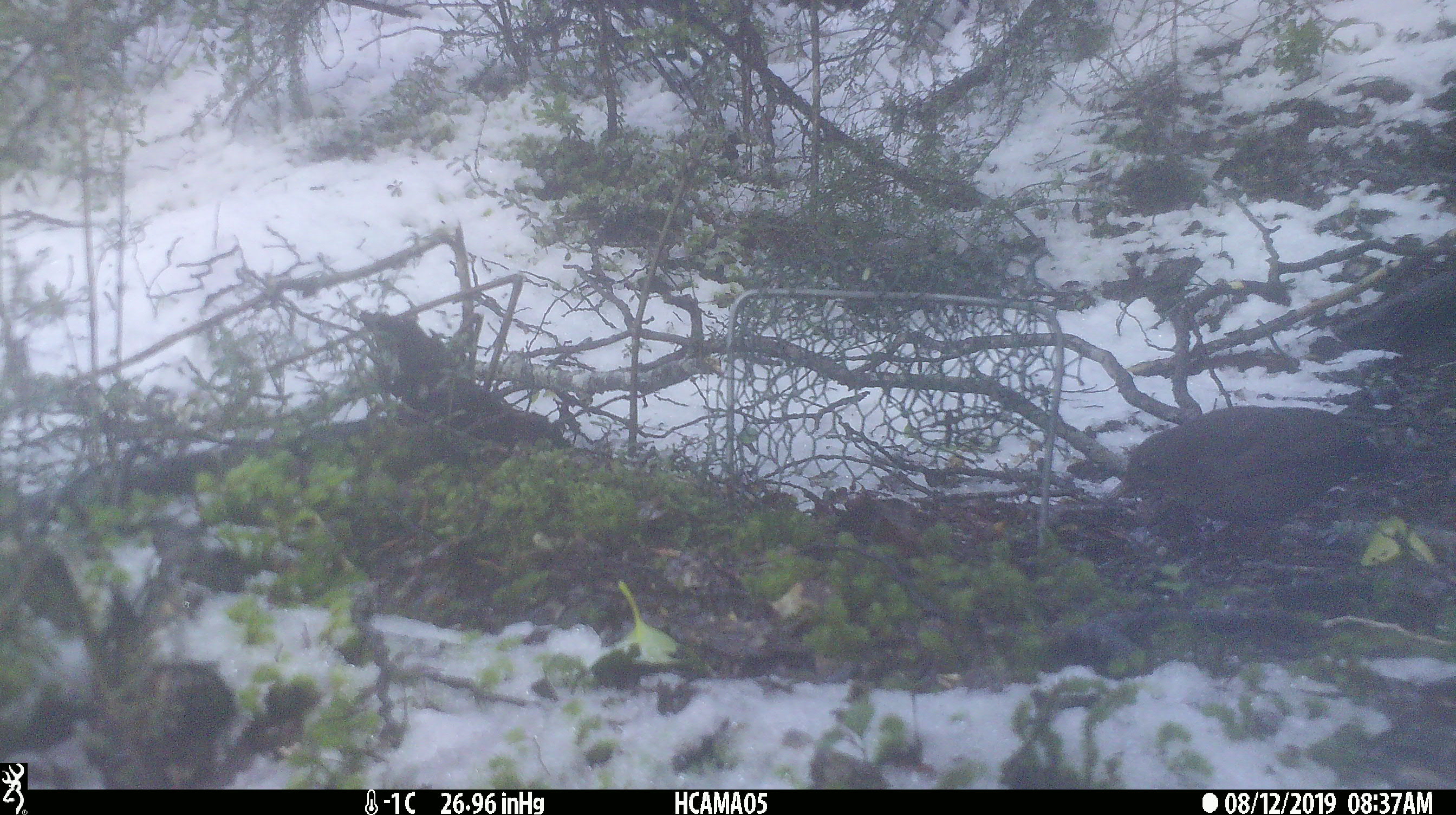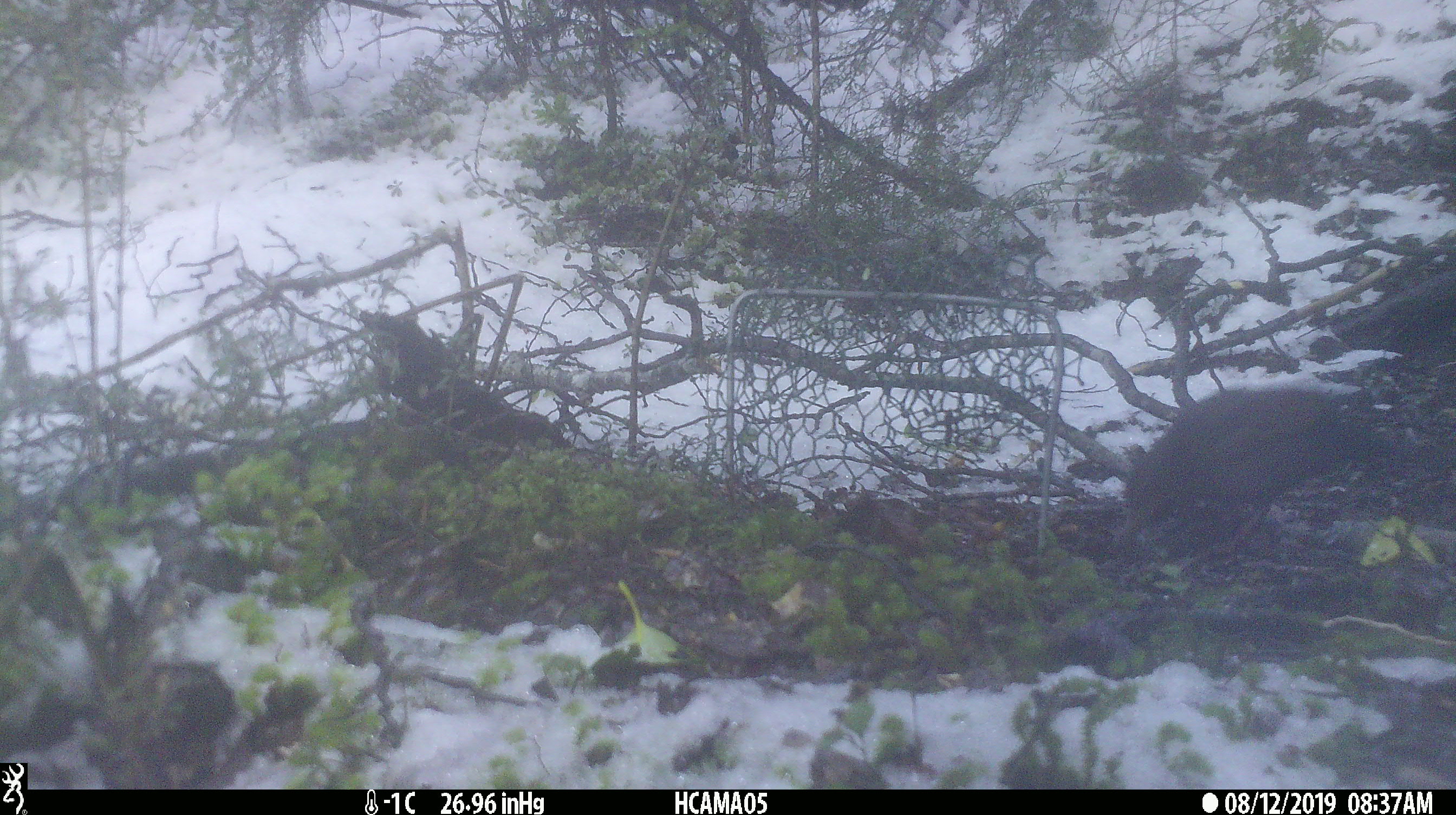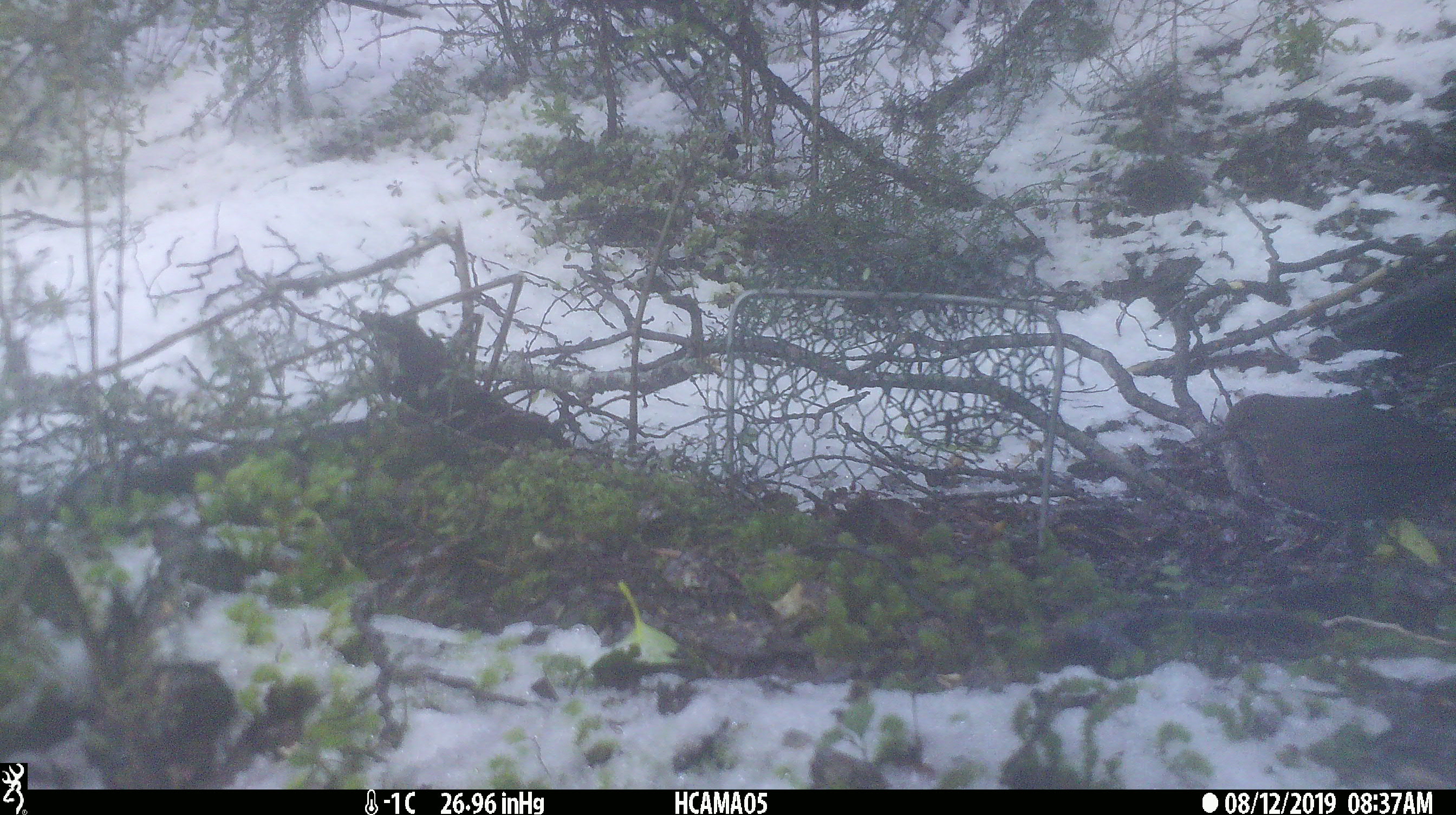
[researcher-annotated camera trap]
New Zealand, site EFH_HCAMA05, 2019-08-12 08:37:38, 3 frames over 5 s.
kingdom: Animalia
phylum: Chordata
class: Aves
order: Passeriformes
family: Turdidae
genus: Turdus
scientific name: Turdus merula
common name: eurasian blackbird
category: blackbird